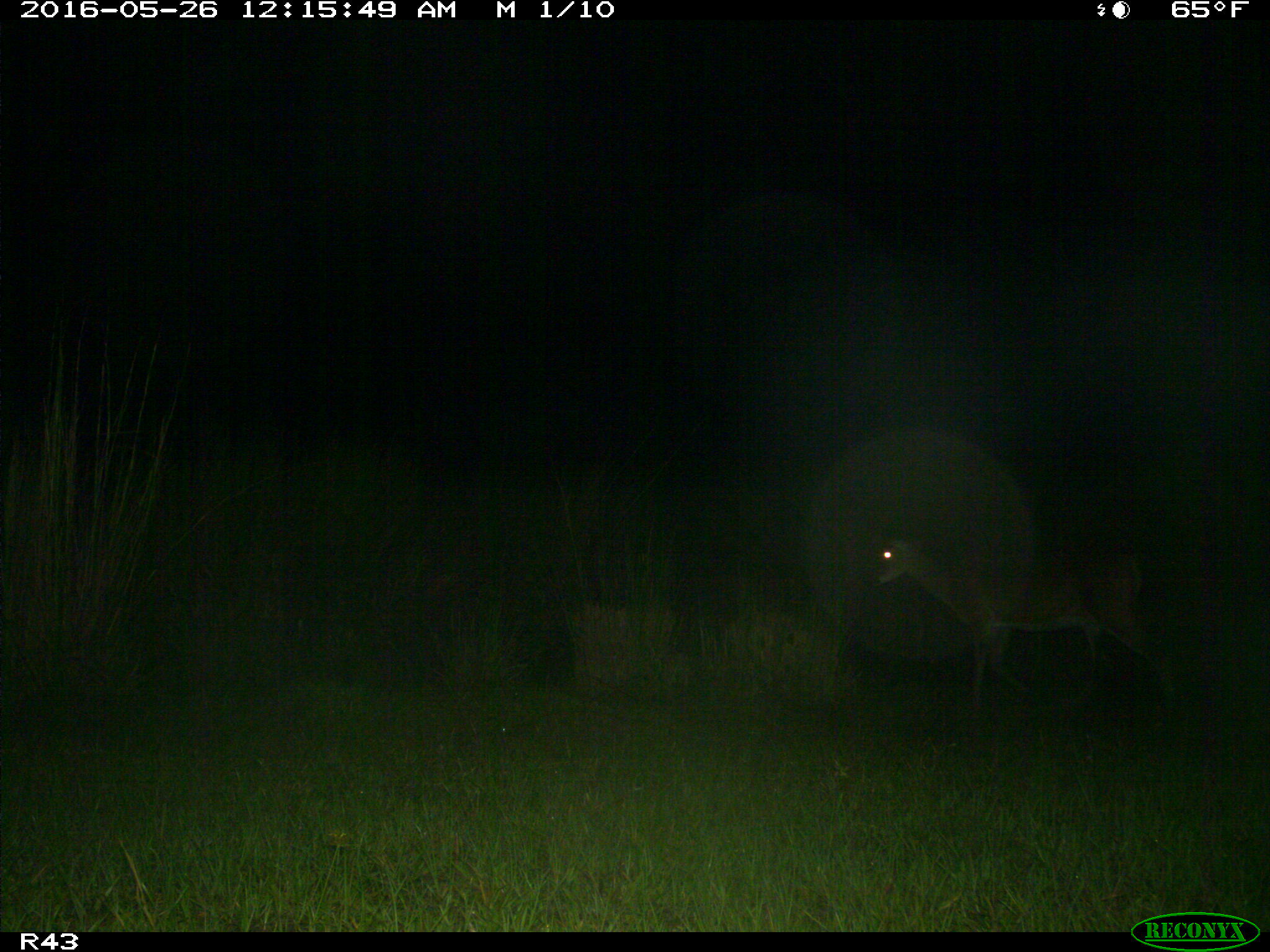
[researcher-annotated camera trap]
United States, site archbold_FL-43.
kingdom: Animalia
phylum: Chordata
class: Mammalia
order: Artiodactyla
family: Cervidae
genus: Odocoileus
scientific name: Odocoileus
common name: deer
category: unidentified deer